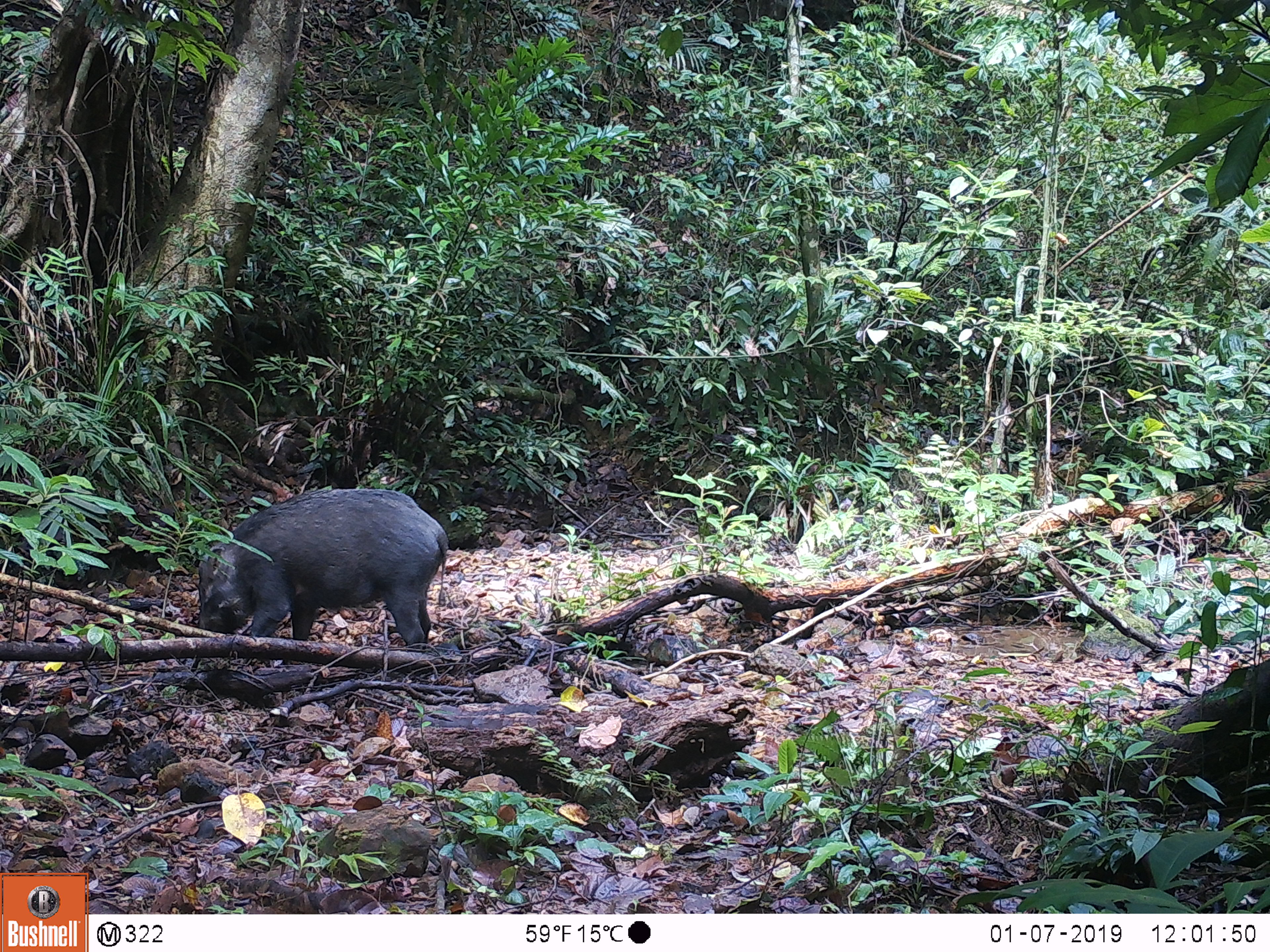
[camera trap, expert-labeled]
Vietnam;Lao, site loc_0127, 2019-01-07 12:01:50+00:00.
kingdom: Animalia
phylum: Chordata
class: Mammalia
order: Artiodactyla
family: Suidae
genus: Sus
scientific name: Sus scrofa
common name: eurasian wild pig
Eurasian wild pig (Sus scrofa). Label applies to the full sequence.